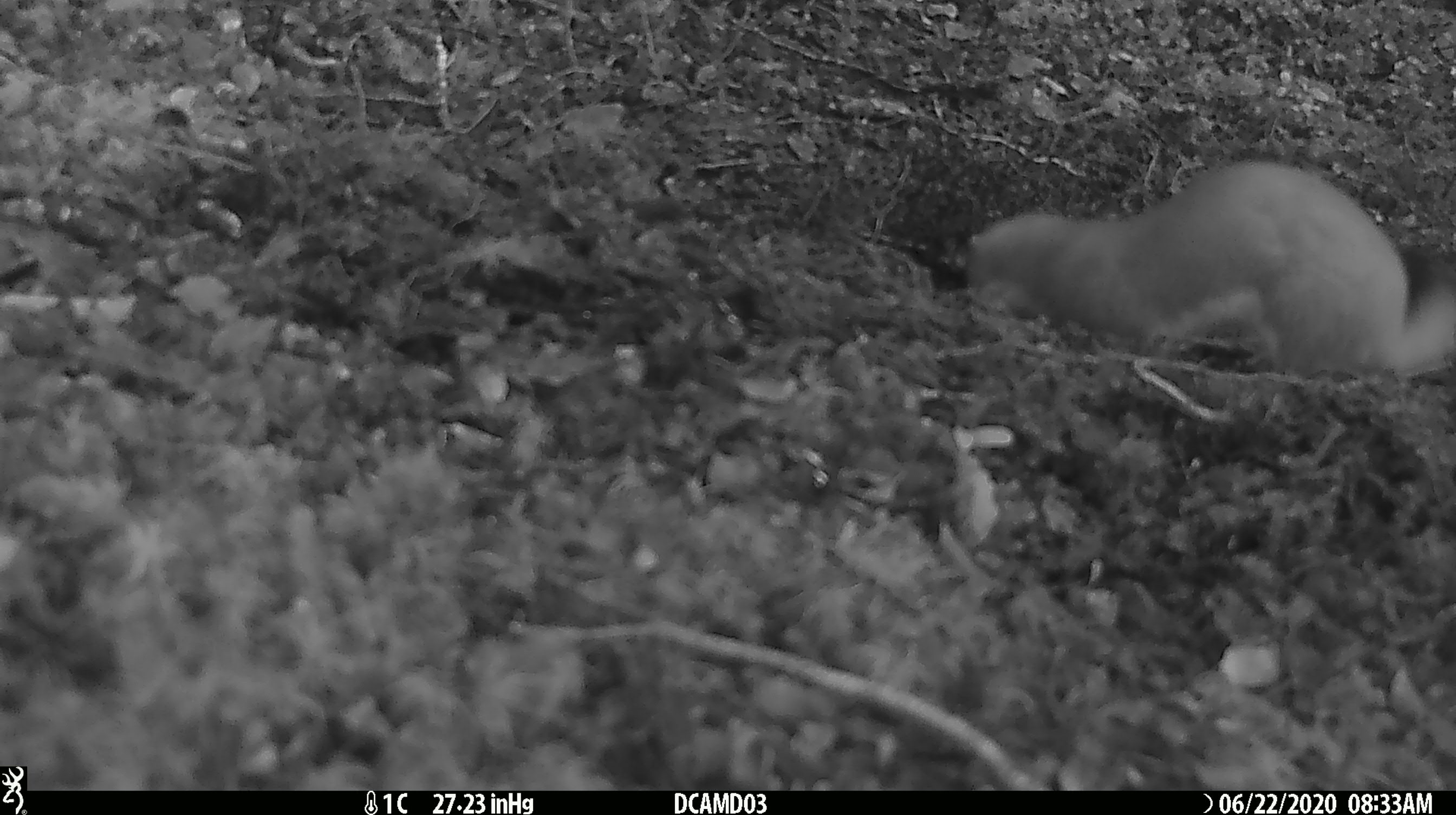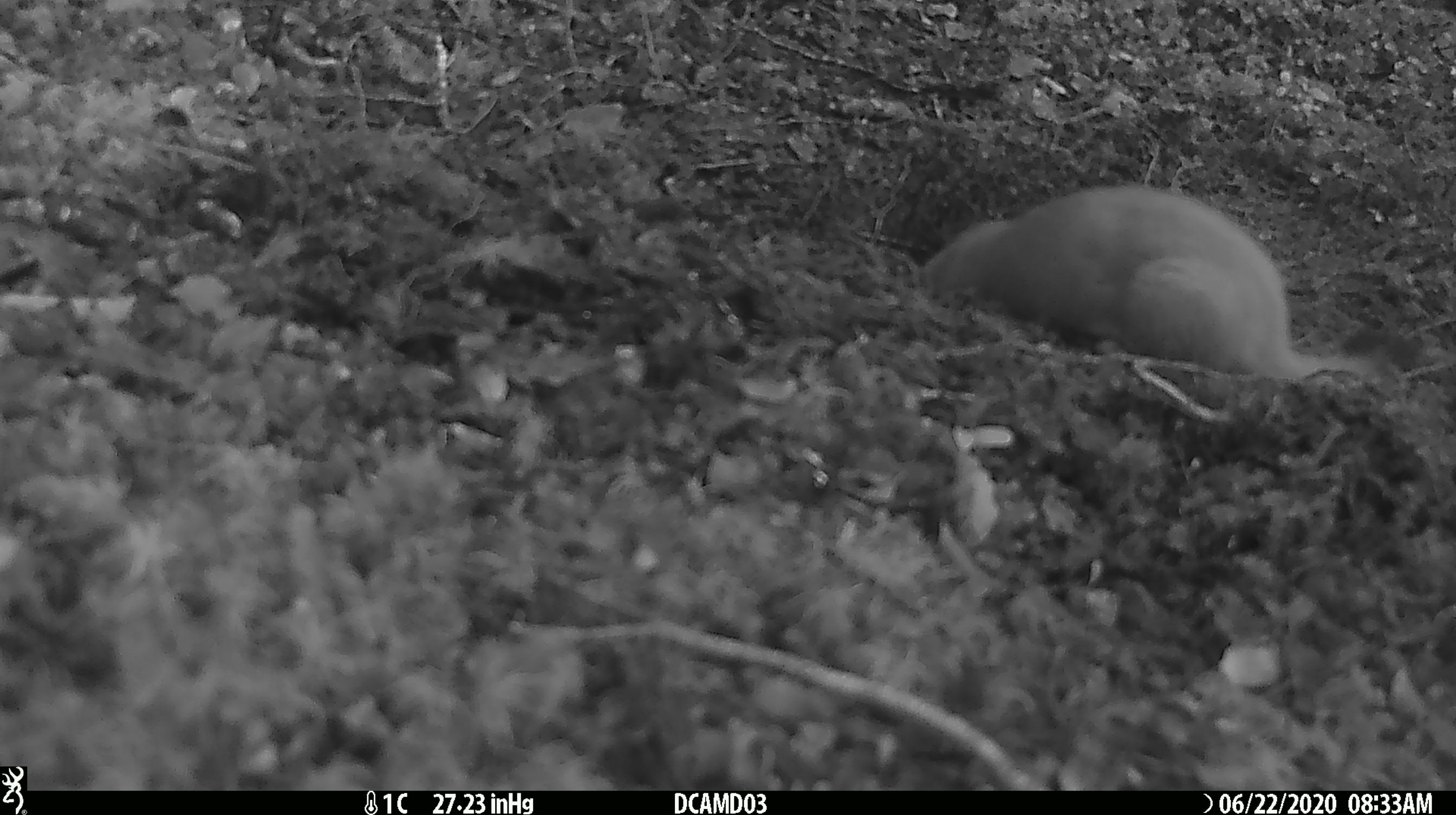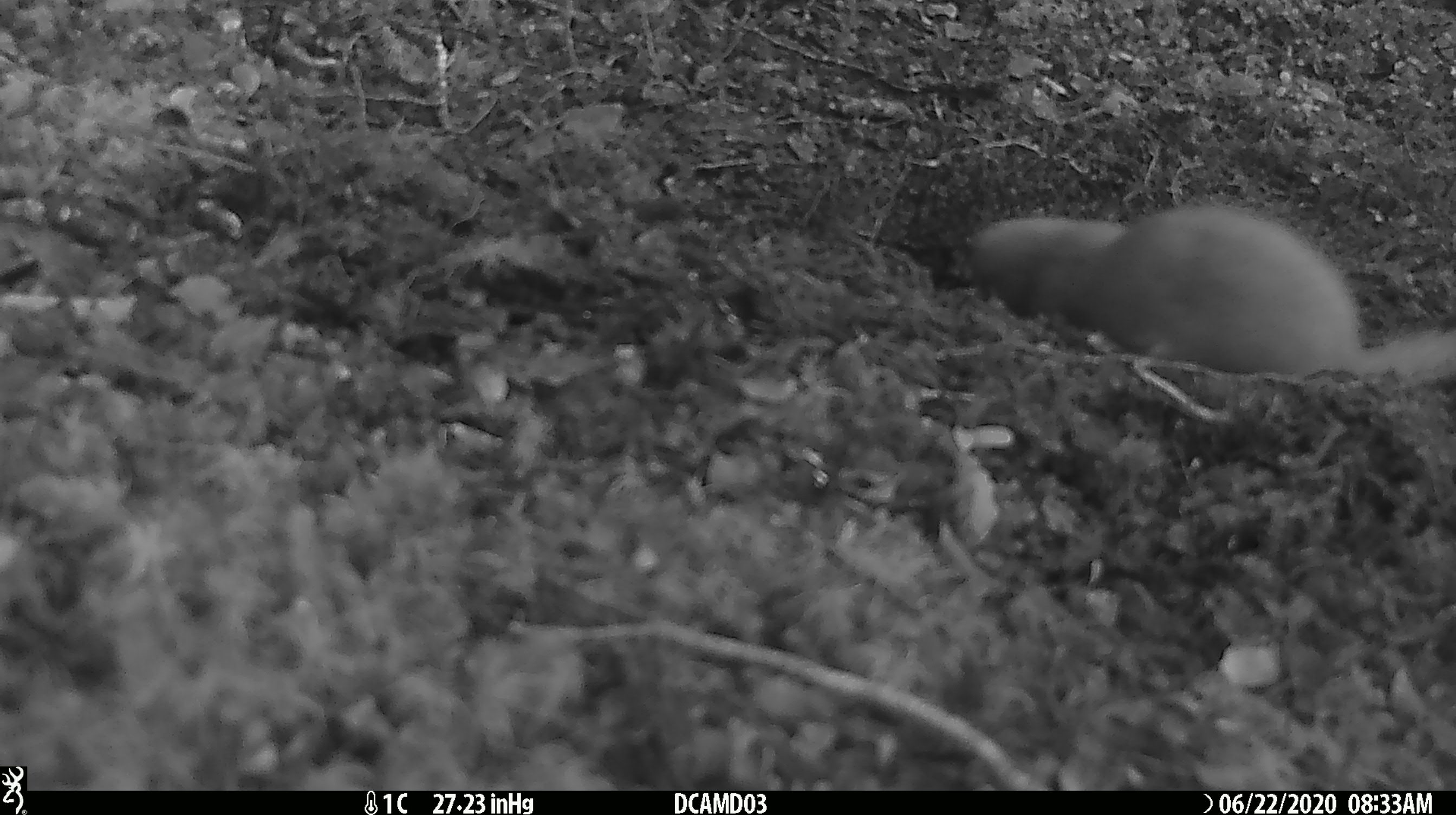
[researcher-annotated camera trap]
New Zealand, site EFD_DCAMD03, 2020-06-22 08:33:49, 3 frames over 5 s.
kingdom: Animalia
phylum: Chordata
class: Mammalia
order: Carnivora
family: Mustelidae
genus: Mustela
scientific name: Mustela erminea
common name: stoat